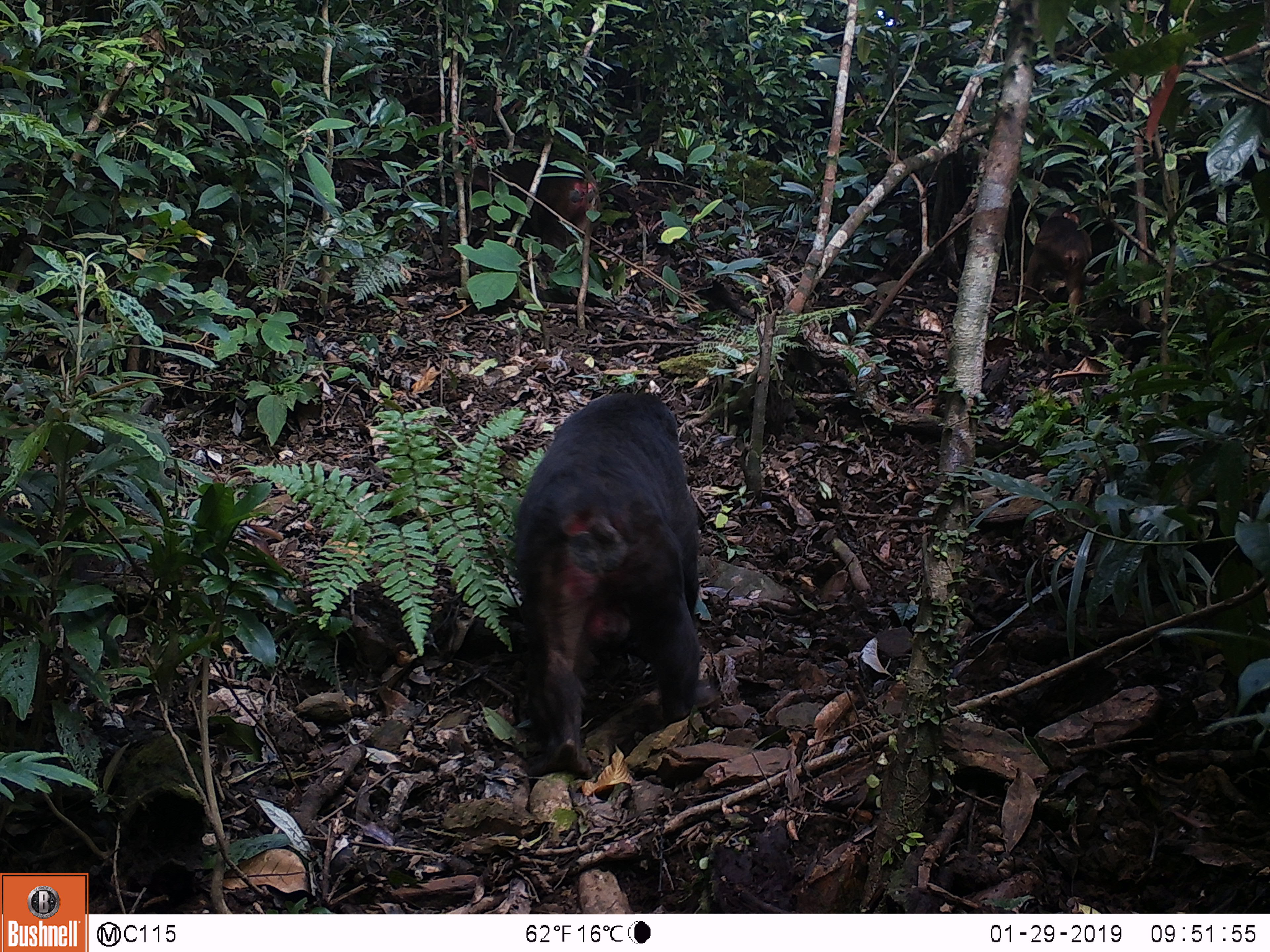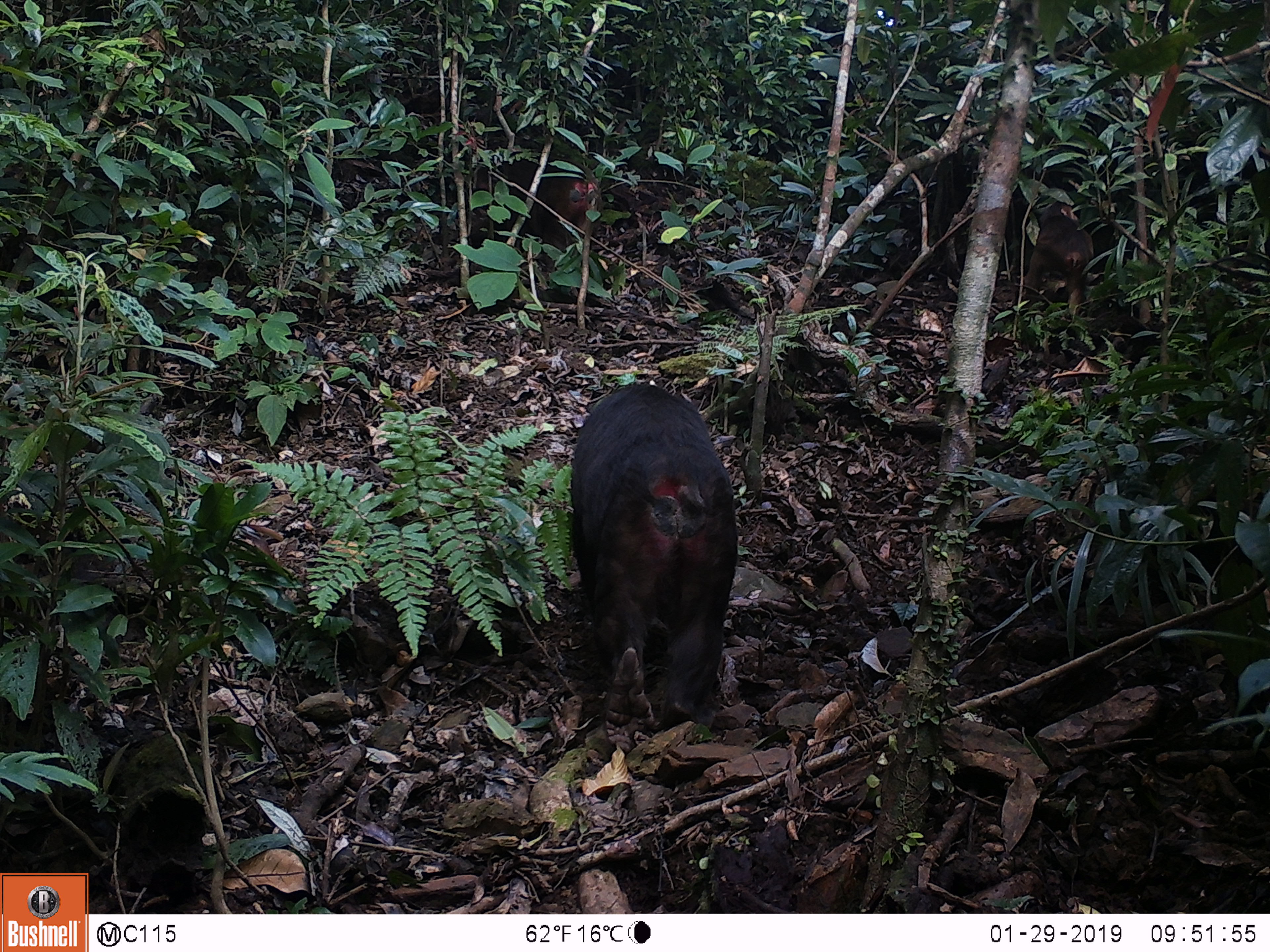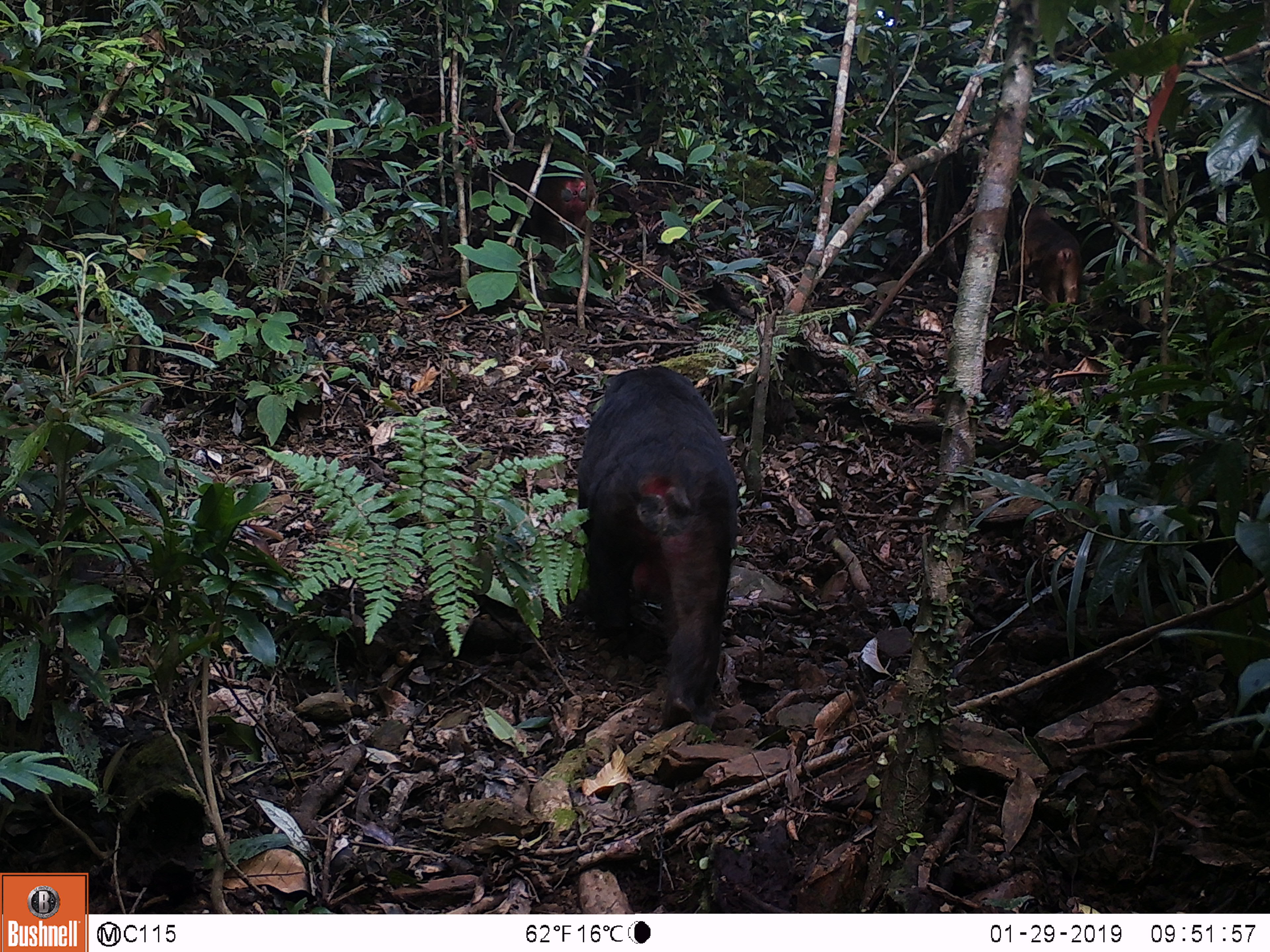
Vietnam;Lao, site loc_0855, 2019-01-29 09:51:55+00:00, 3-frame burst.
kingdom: Animalia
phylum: Chordata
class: Mammalia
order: Primates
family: Cercopithecidae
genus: Macaca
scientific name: Macaca arctoides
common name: stump-tailed macaque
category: stump tailed macaque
Stump tailed macaque (stump-tailed macaque) (Macaca arctoides). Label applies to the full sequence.